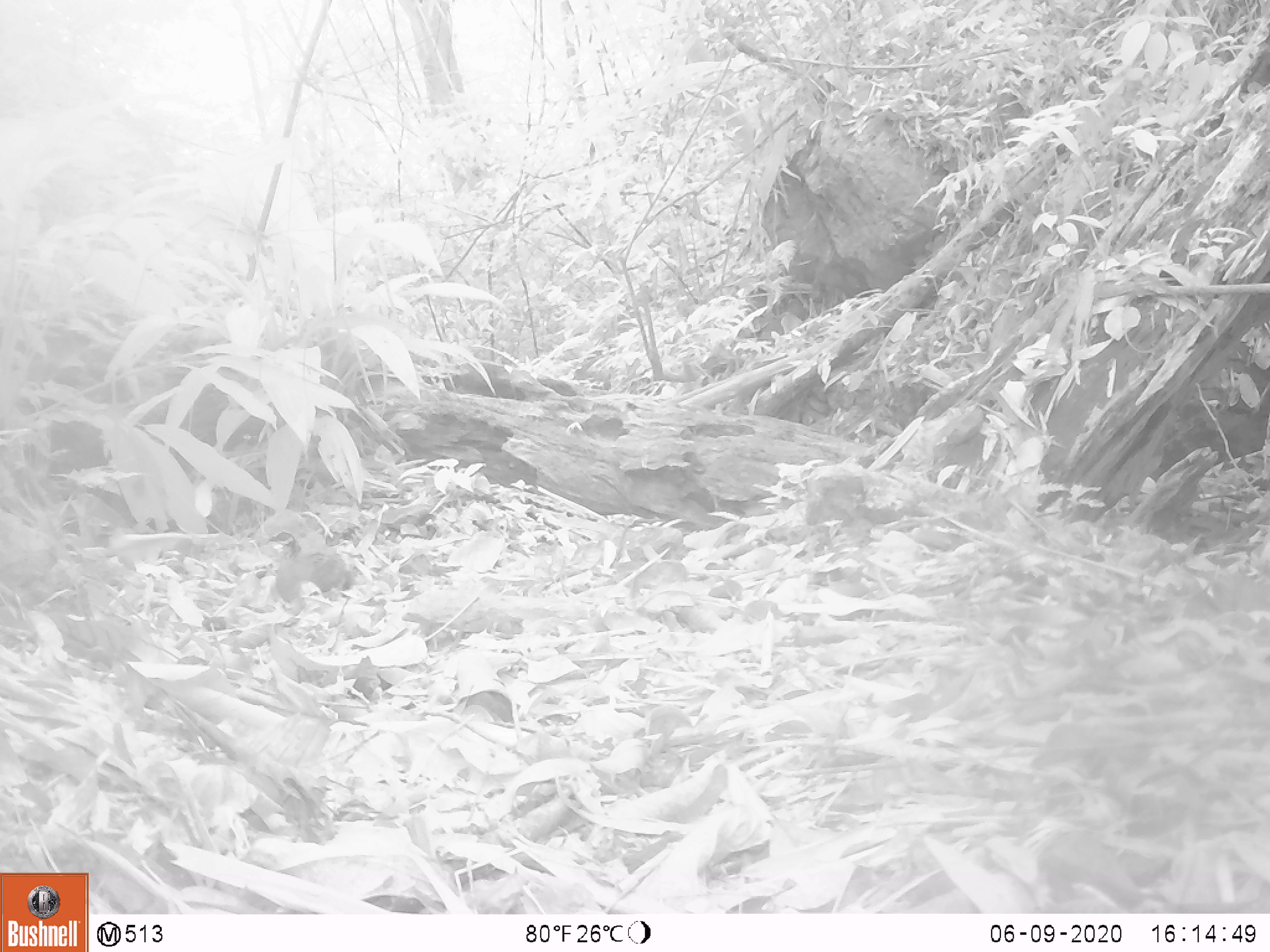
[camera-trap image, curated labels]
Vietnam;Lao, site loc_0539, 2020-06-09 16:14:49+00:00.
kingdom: Animalia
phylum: Chordata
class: Mammalia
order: Rodentia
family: Sciuridae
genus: Dremomys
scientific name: Dremomys rufigenis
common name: red-cheeked squirrel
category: red cheeked squirrel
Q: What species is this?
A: Red cheeked squirrel (red-cheeked squirrel) (Dremomys rufigenis).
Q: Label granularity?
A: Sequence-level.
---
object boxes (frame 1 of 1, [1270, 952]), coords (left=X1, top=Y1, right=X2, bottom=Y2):
red cheeked squirrel: (left=253, top=508, right=354, bottom=616)